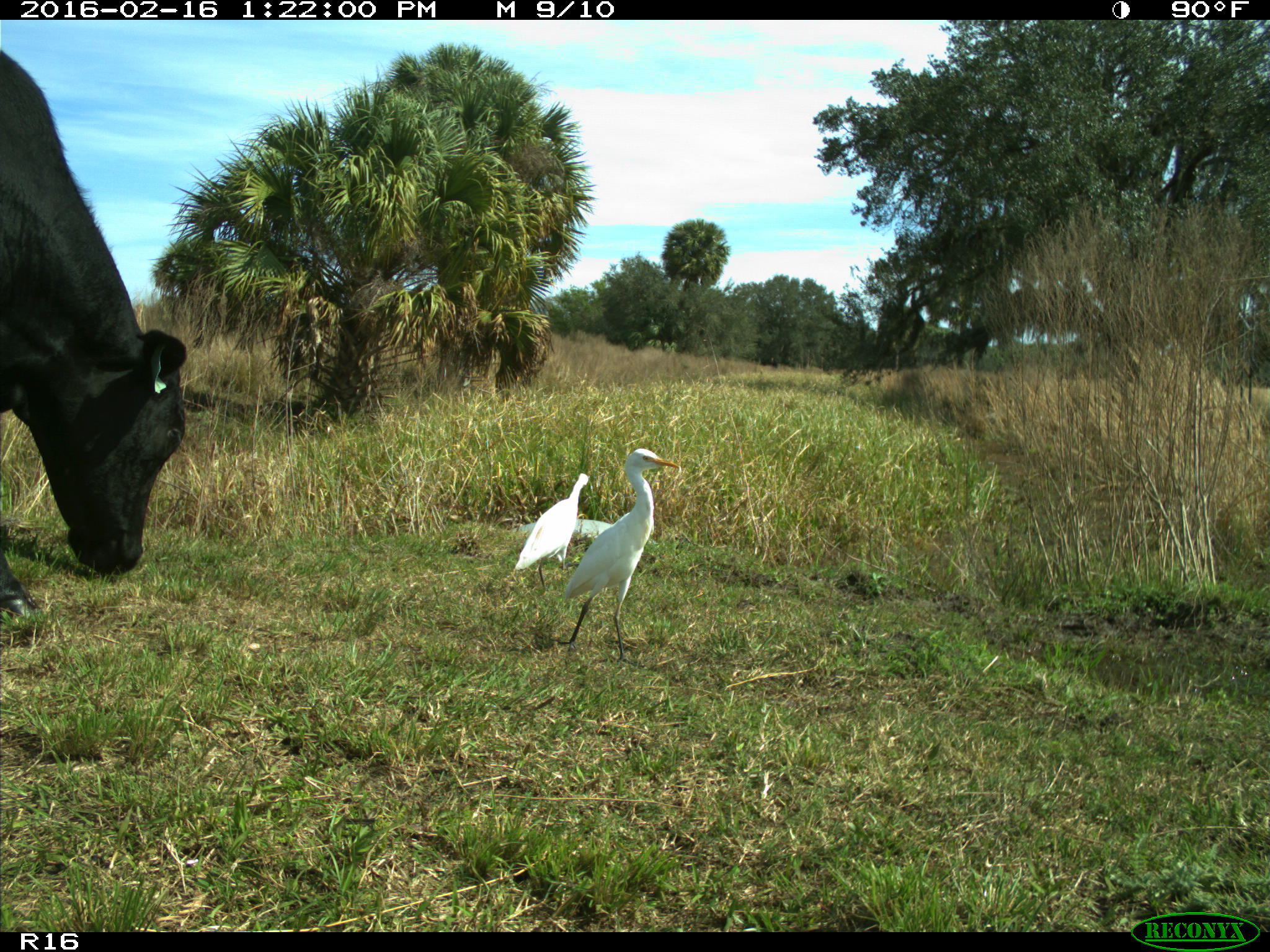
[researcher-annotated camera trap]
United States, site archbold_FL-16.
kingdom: Animalia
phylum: Chordata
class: Mammalia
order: Artiodactyla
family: Bovidae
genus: Bos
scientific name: Bos taurus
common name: domestic cow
Bos taurus (domestic cow).